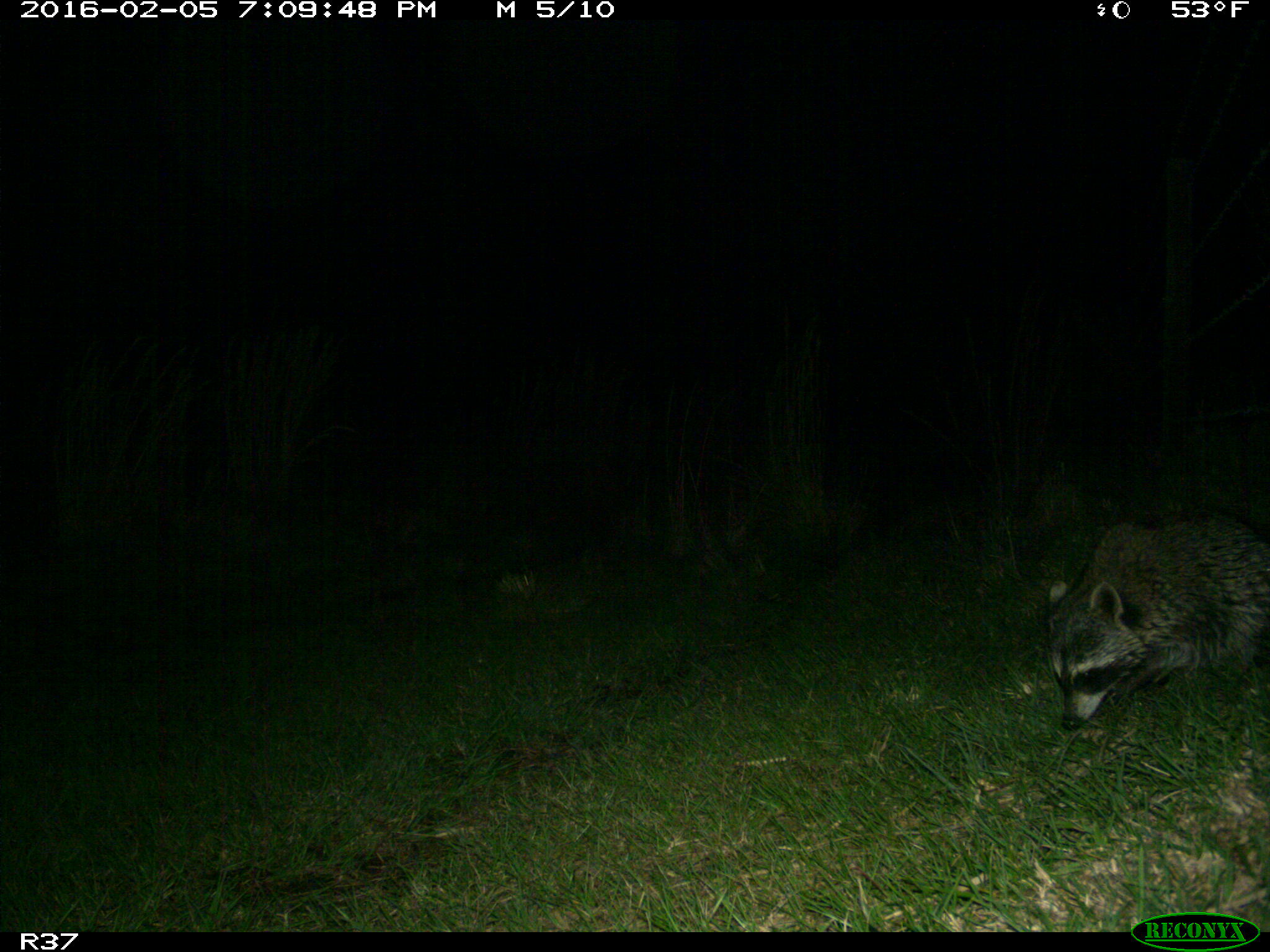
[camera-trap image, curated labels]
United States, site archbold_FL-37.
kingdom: Animalia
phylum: Chordata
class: Mammalia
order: Carnivora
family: Procyonidae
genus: Procyon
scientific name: Procyon lotor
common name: common raccoon